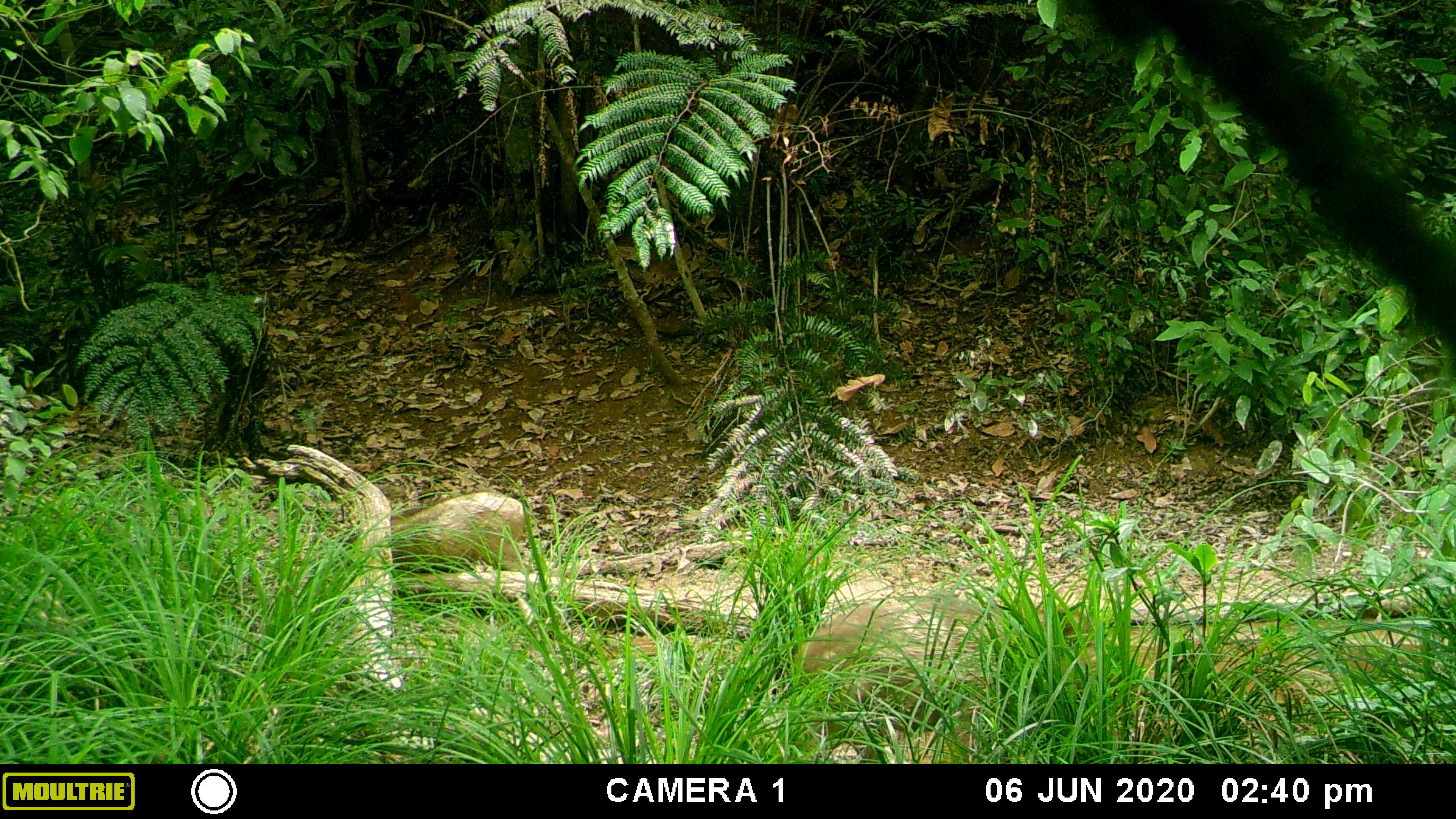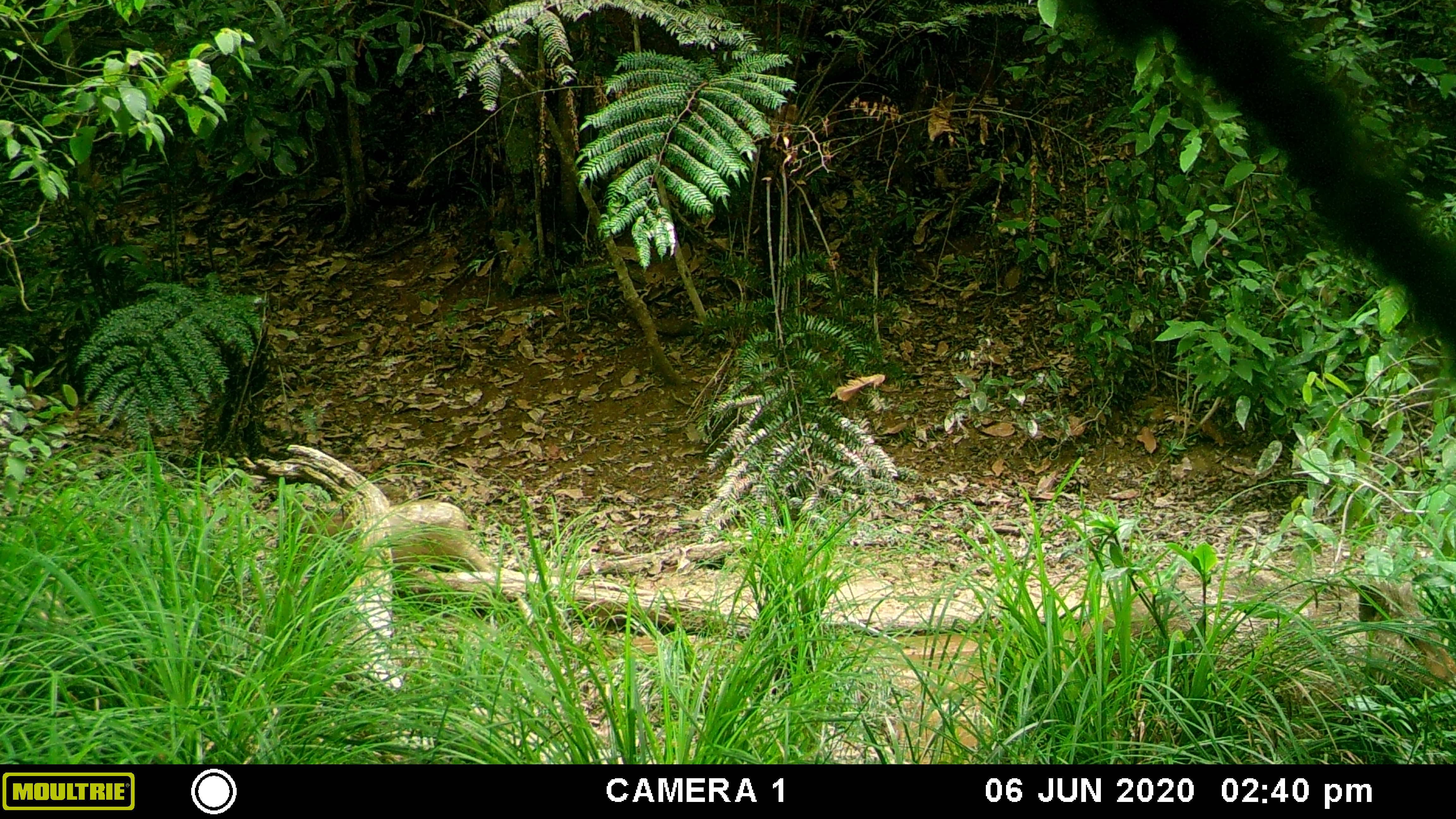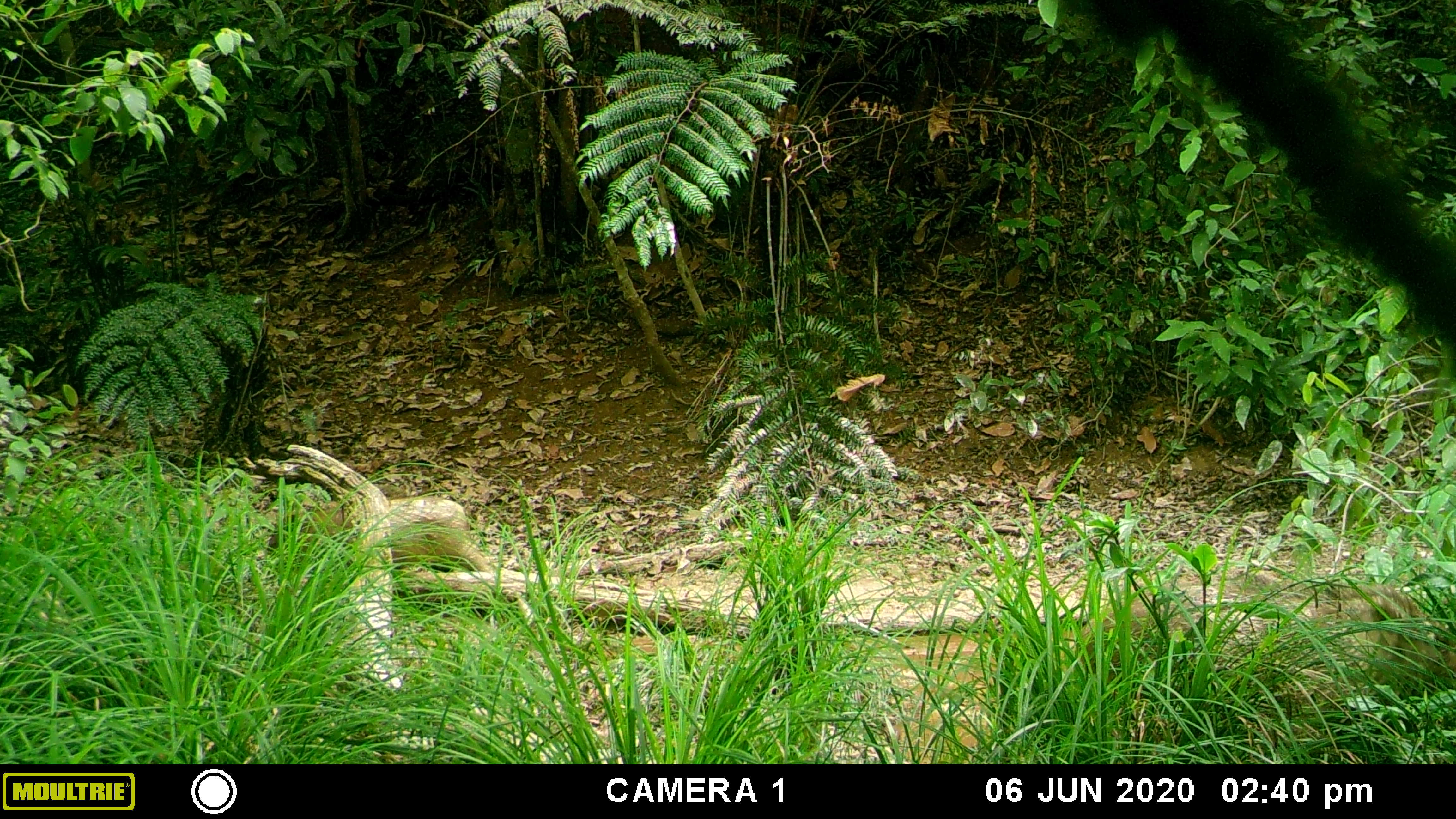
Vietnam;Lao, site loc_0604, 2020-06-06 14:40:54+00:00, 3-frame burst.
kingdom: Animalia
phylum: Chordata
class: Mammalia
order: Artiodactyla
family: Suidae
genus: Sus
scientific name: Sus scrofa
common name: eurasian wild pig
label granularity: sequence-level